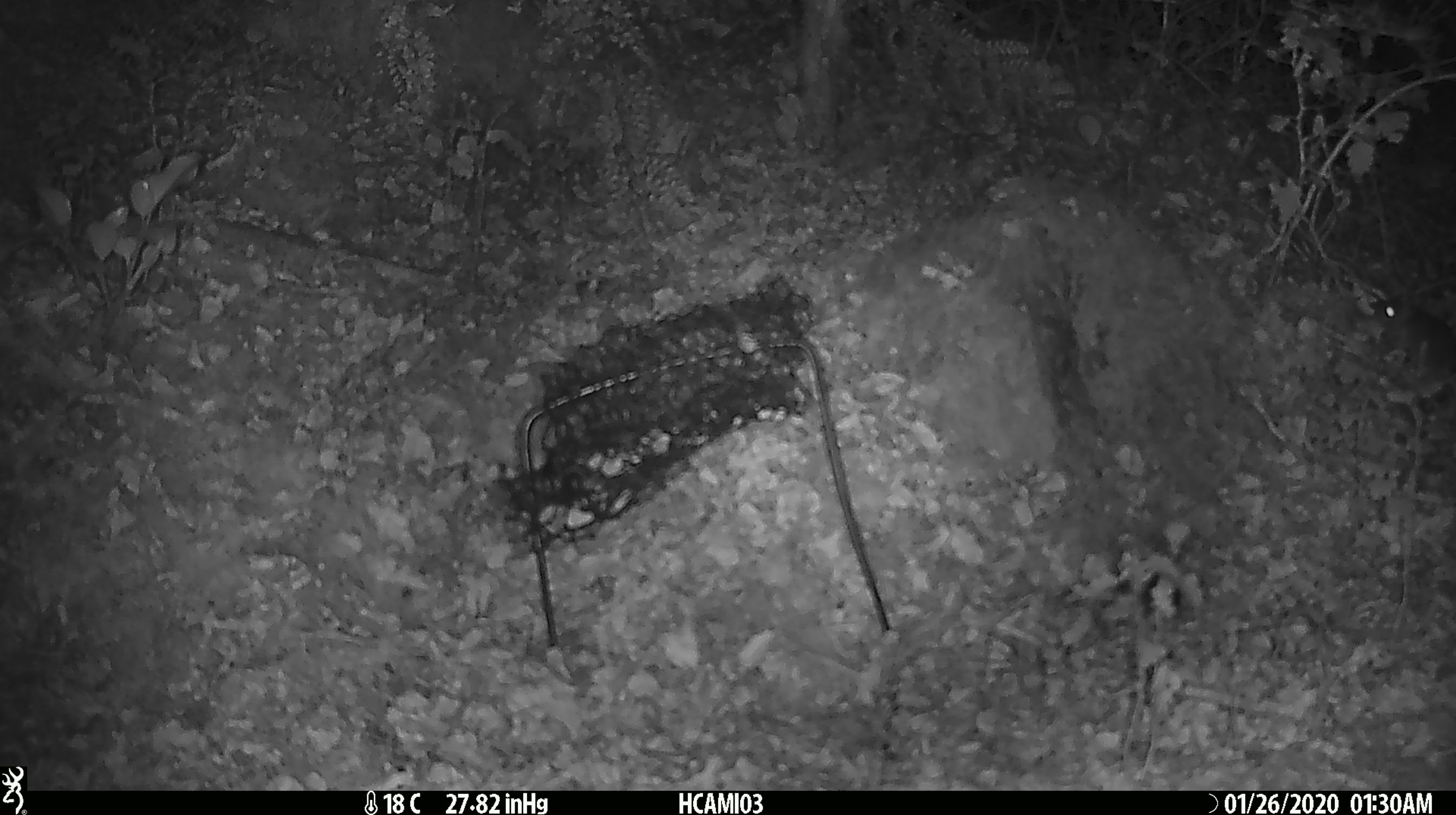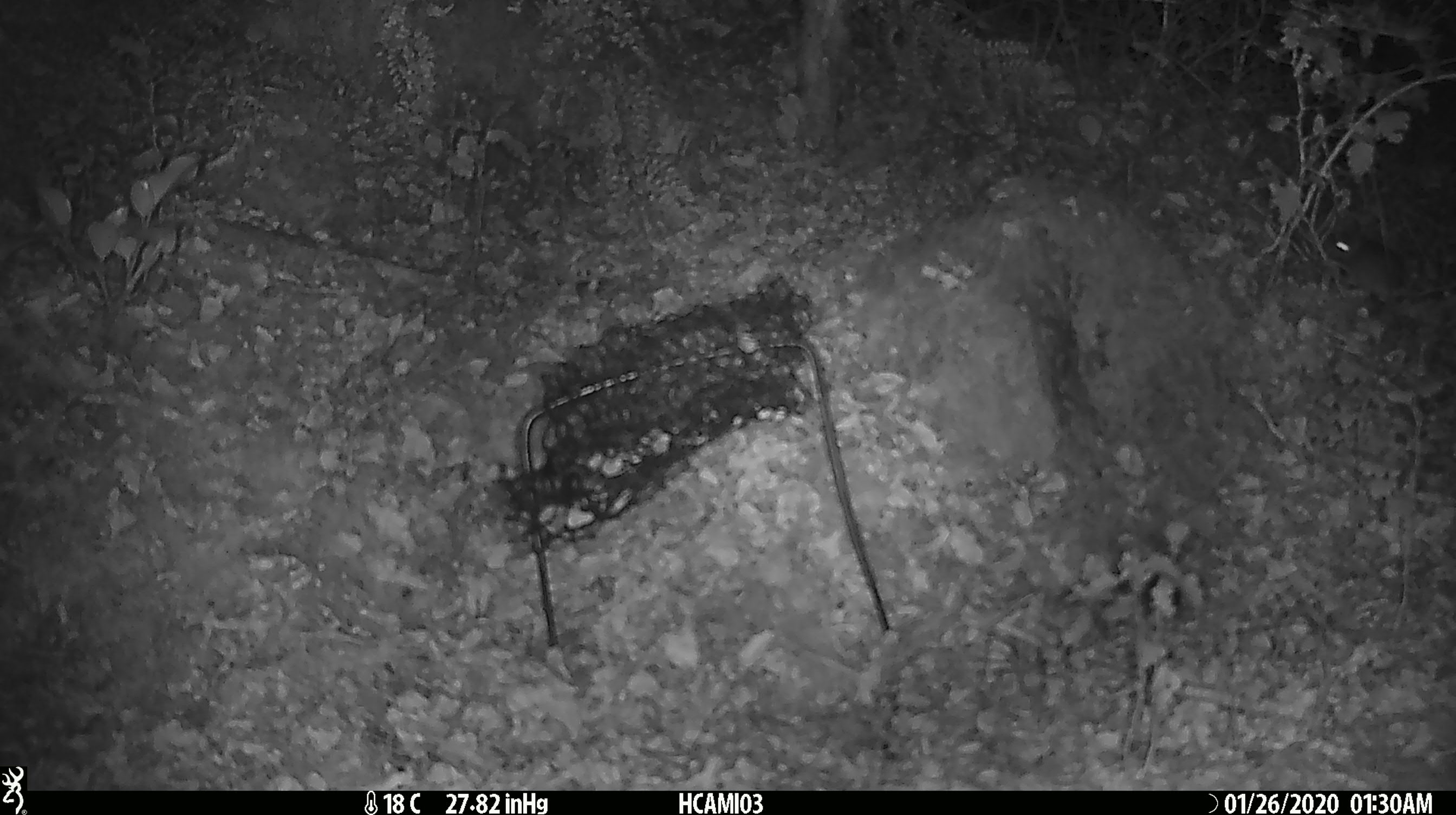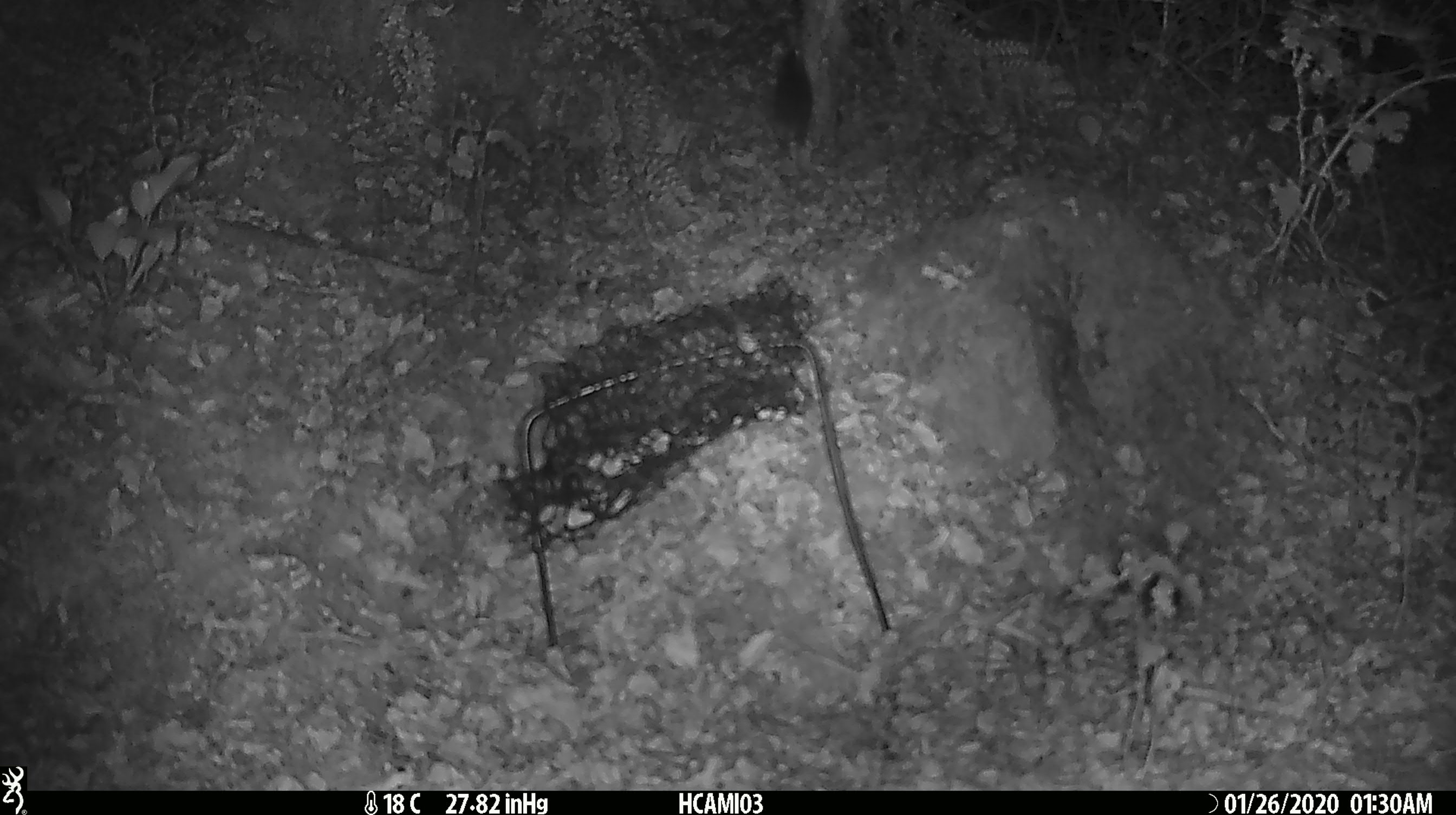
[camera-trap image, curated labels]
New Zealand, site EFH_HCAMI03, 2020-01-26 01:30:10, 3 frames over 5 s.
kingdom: Animalia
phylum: Chordata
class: Mammalia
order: Rodentia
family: Muridae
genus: Mus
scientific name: Mus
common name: mouse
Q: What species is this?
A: Mouse (Mus).